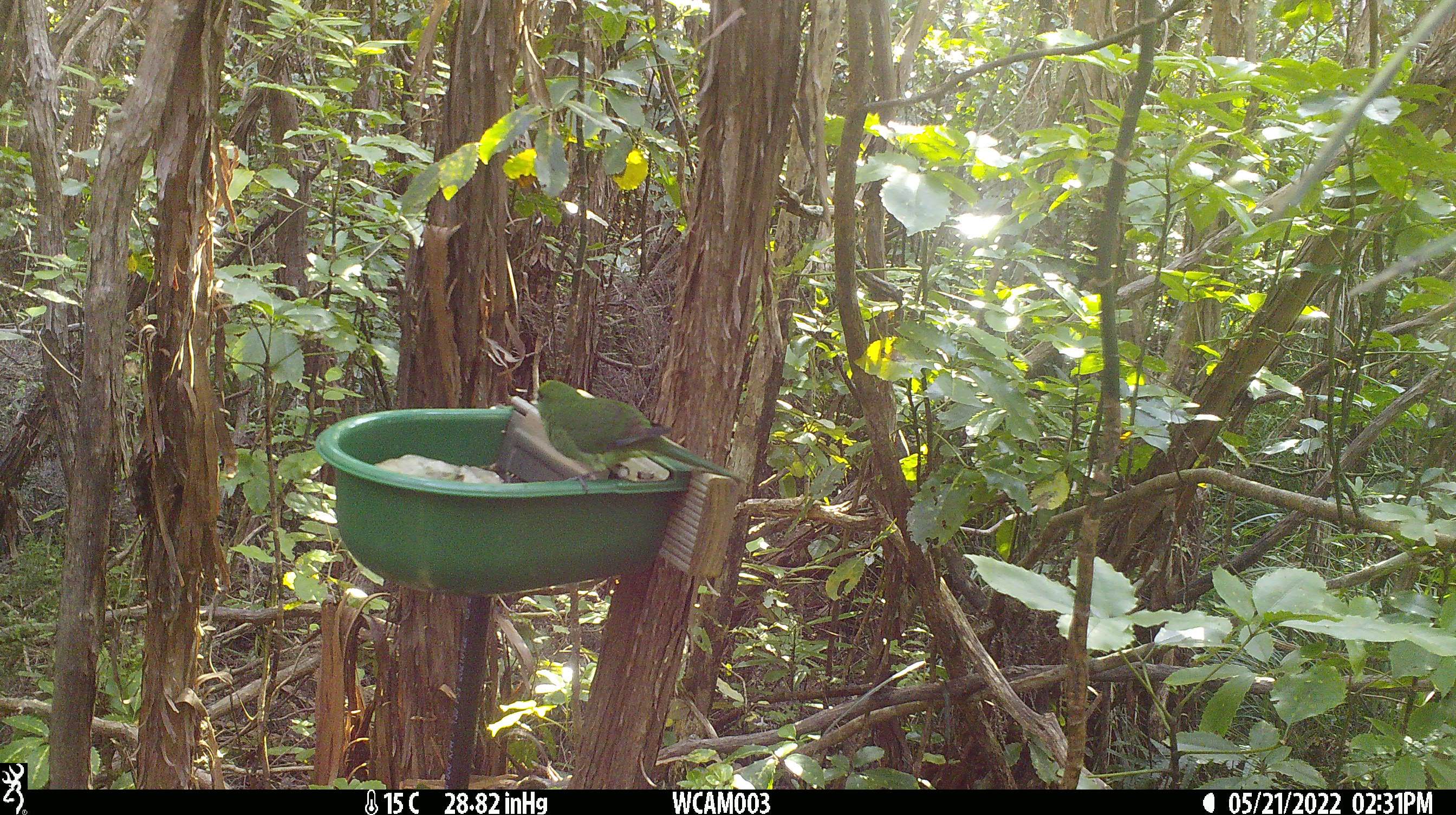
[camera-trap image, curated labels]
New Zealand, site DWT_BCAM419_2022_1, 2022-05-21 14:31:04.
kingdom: Animalia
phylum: Chordata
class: Aves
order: Psittaciformes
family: Psittaculidae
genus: Cyanoramphus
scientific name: Cyanoramphus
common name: parakeet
Parakeet (Cyanoramphus).